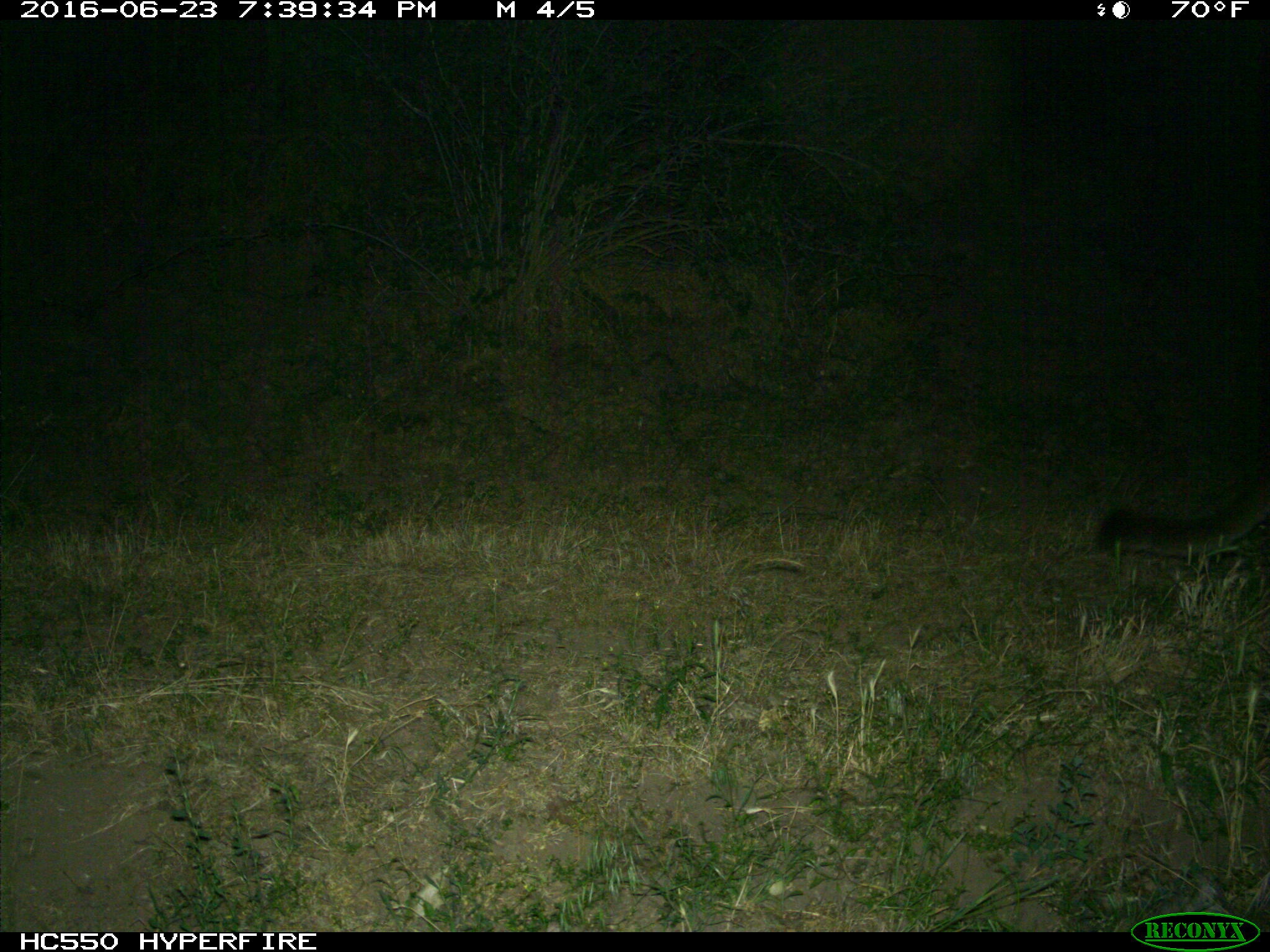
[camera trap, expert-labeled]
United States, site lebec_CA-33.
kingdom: Animalia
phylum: Chordata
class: Mammalia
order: Carnivora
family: Felidae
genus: Puma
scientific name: Puma concolor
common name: mountain lion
Puma concolor (mountain lion).